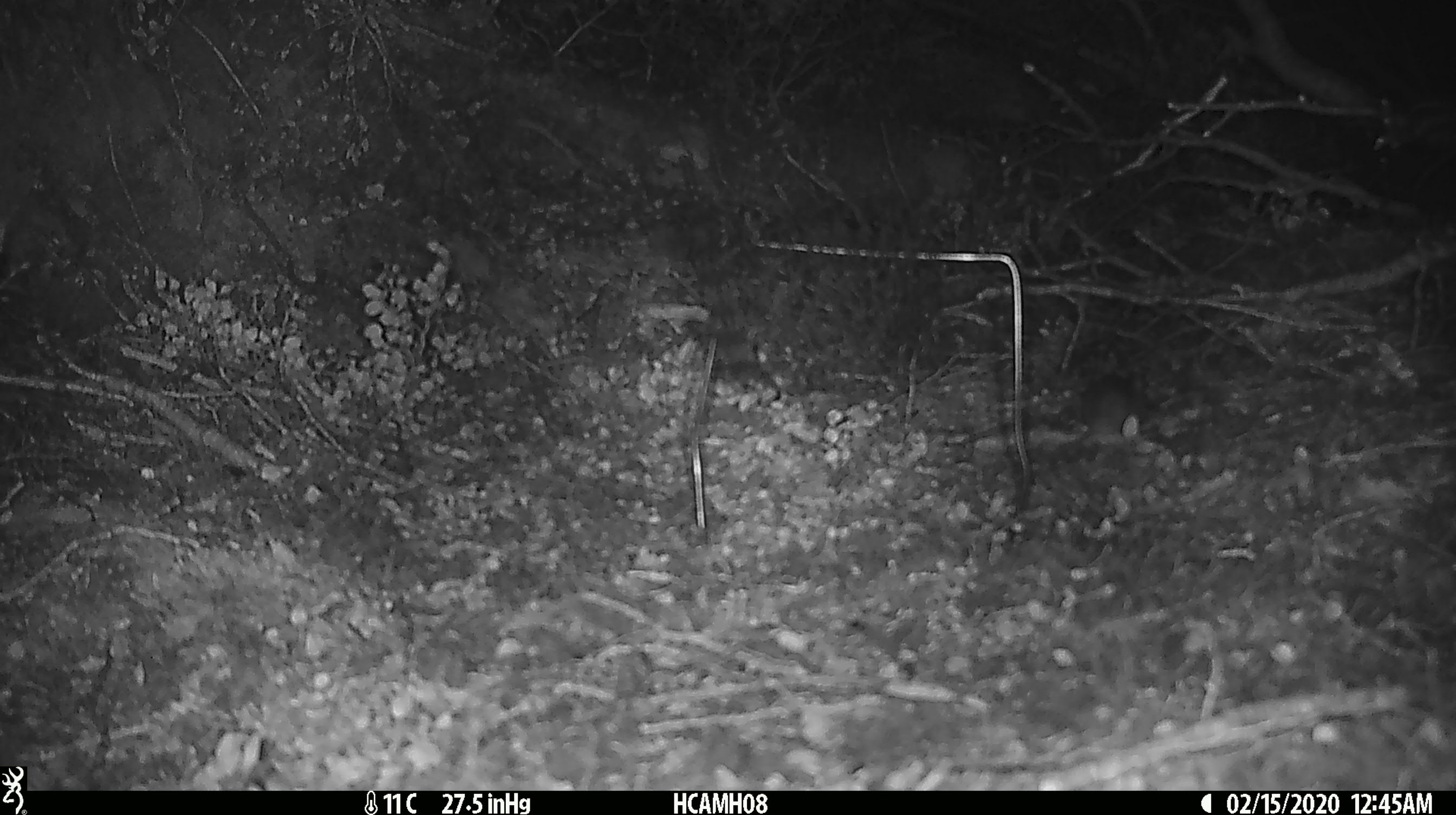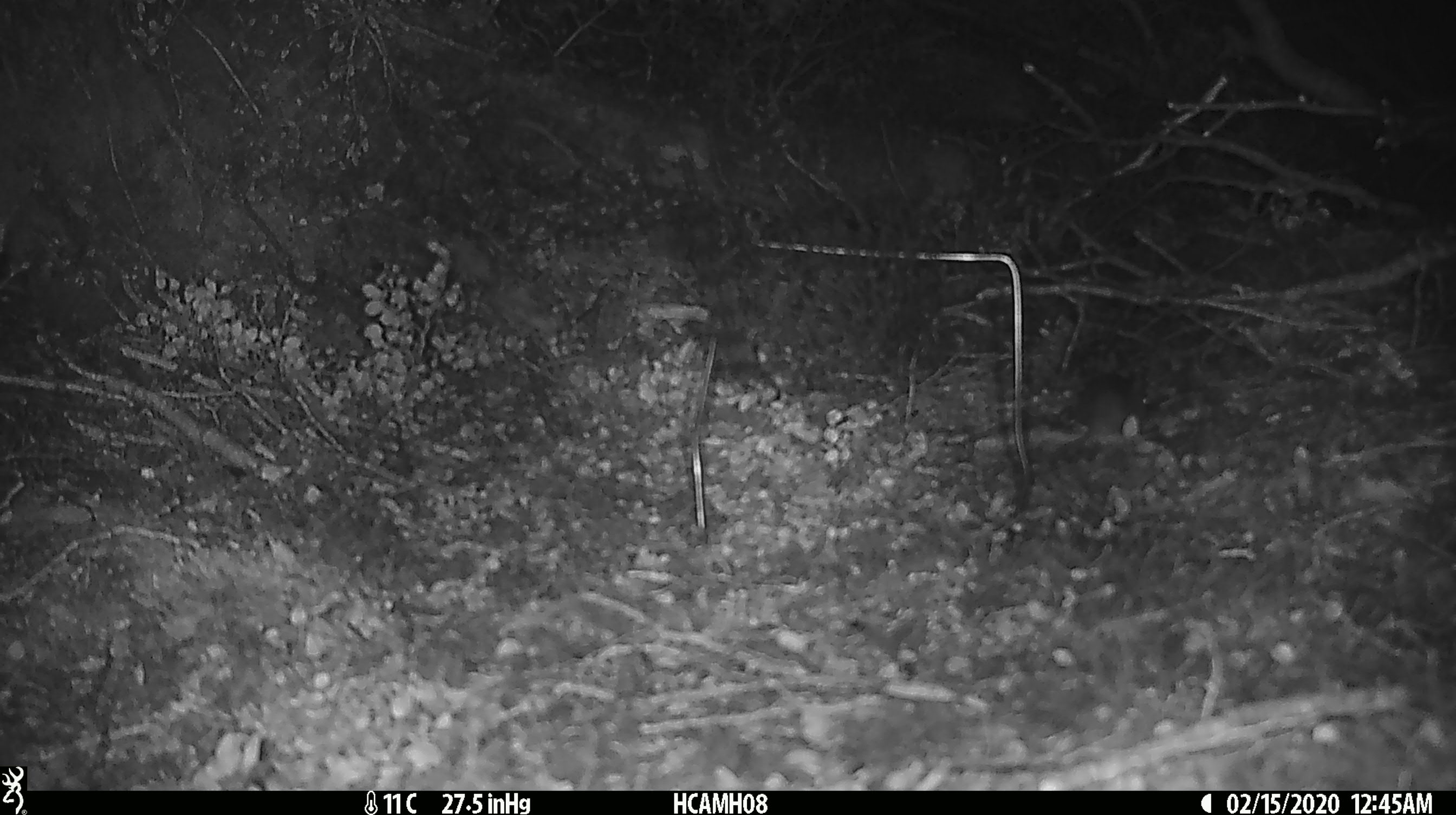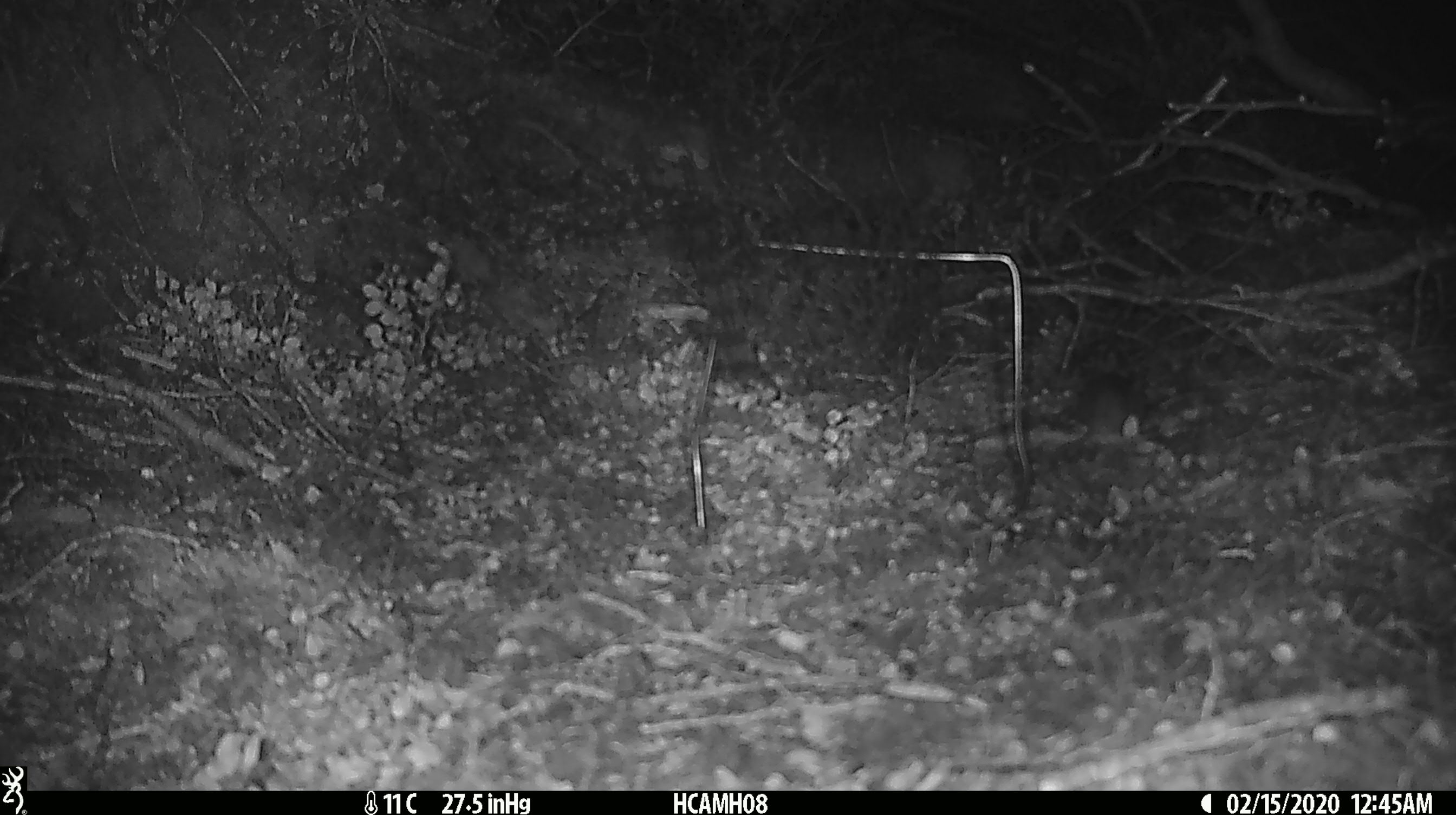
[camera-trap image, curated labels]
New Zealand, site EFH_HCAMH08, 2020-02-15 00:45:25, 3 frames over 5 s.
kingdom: Animalia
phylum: Chordata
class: Mammalia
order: Rodentia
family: Muridae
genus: Mus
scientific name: Mus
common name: mouse